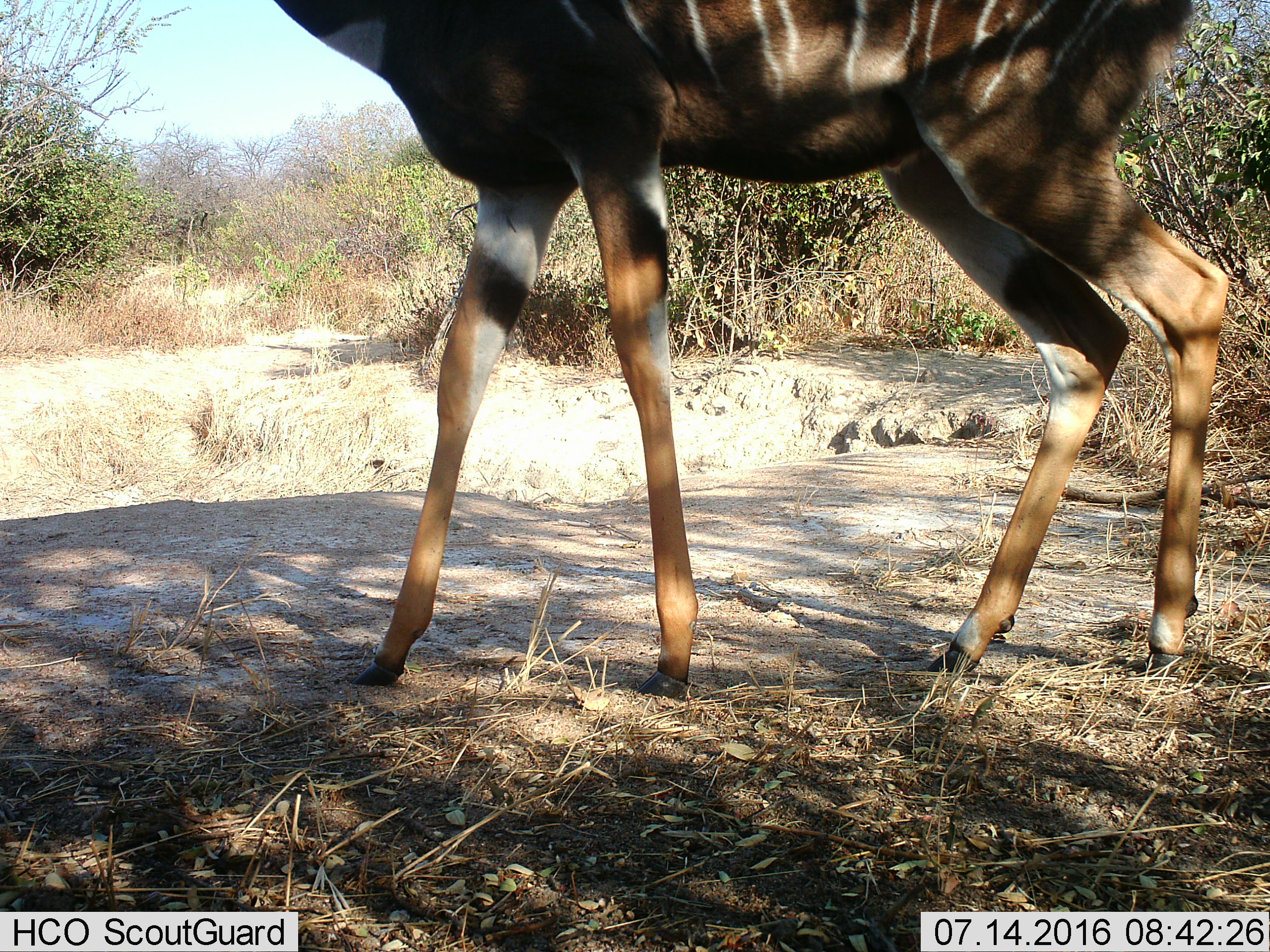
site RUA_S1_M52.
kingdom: Animalia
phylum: Chordata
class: Mammalia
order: Artiodactyla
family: Bovidae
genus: Tragelaphus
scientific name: Tragelaphus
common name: kudu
Kudu (Tragelaphus), count 1. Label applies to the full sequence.